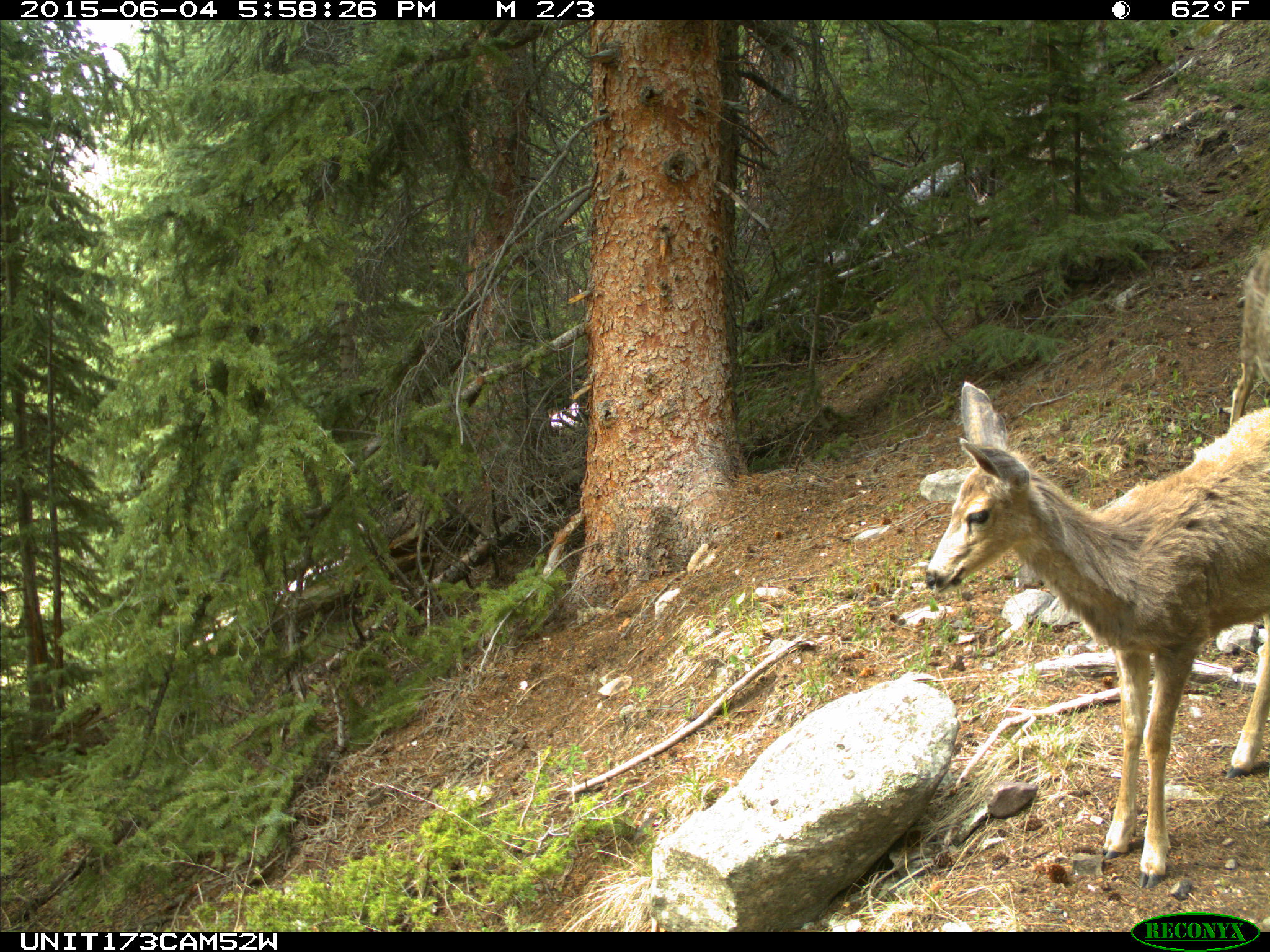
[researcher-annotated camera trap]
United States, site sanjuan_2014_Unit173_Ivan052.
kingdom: Animalia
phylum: Chordata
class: Mammalia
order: Artiodactyla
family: Cervidae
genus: Odocoileus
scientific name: Odocoileus hemionus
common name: mule deer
Odocoileus hemionus (mule deer).